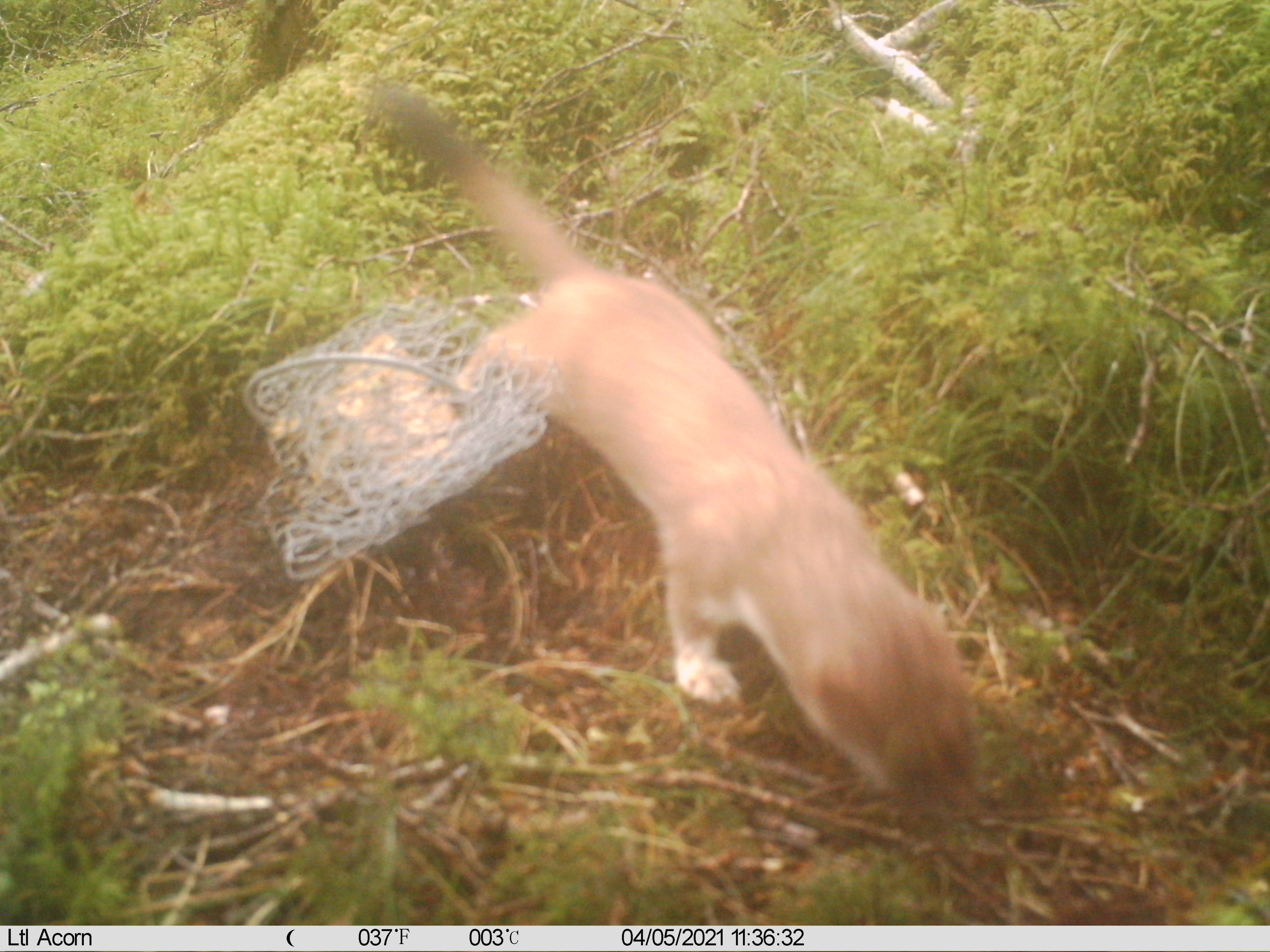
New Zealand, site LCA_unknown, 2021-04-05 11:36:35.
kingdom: Animalia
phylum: Chordata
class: Mammalia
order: Carnivora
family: Mustelidae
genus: Mustela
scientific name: Mustela erminea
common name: stoat